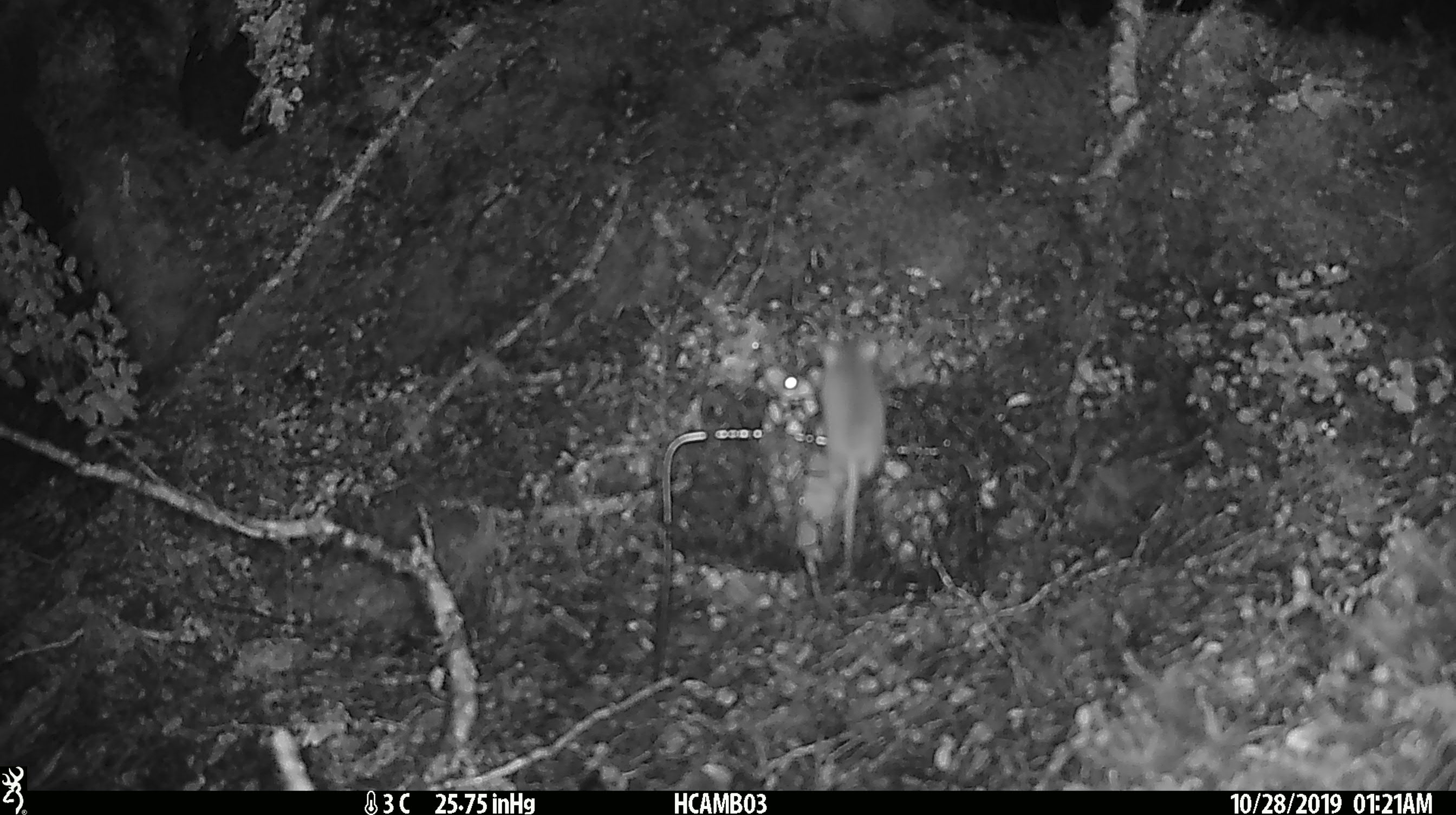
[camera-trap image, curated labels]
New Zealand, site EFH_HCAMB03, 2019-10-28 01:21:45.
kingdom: Animalia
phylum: Chordata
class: Mammalia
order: Rodentia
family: Muridae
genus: Mus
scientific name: Mus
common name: mouse